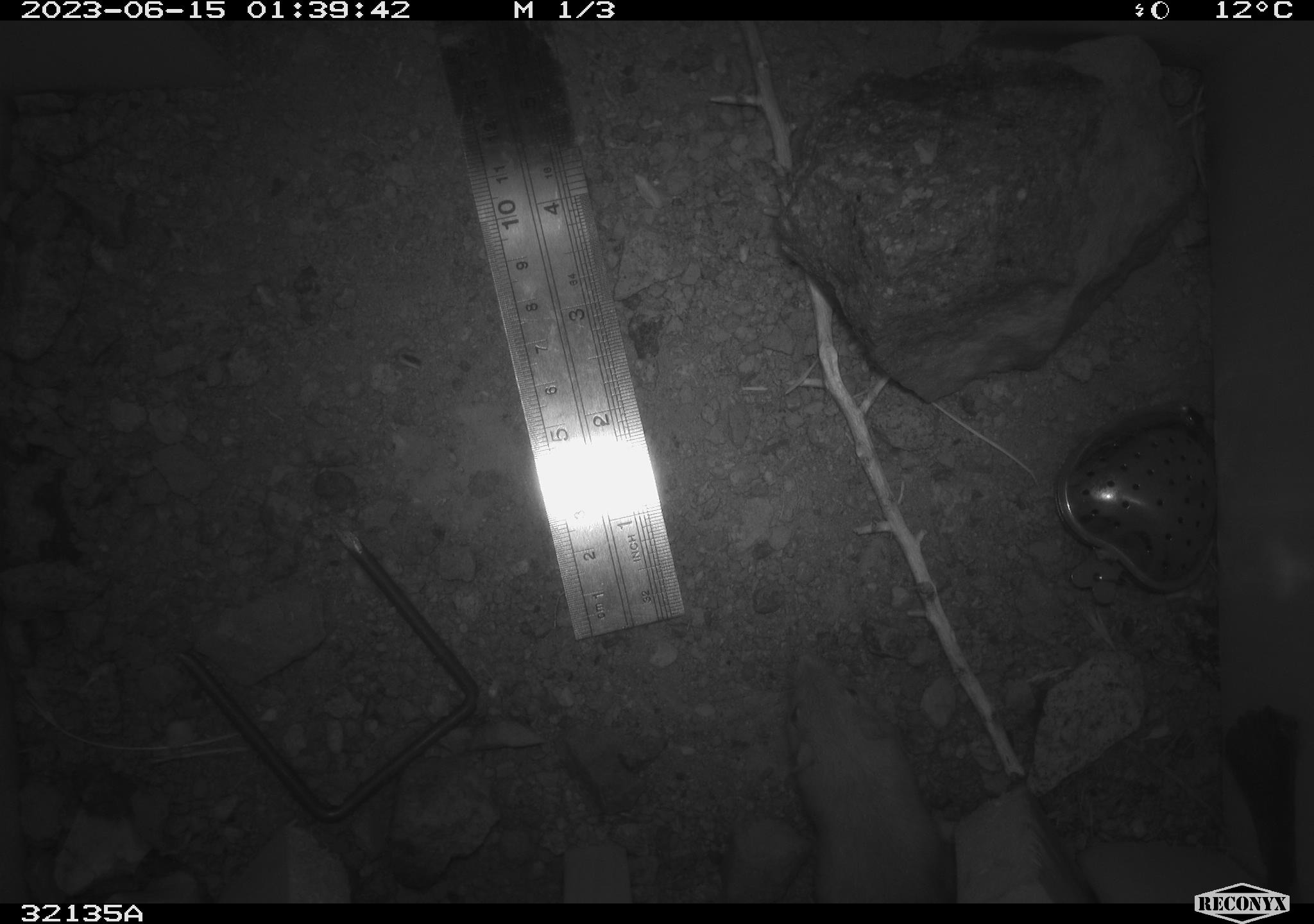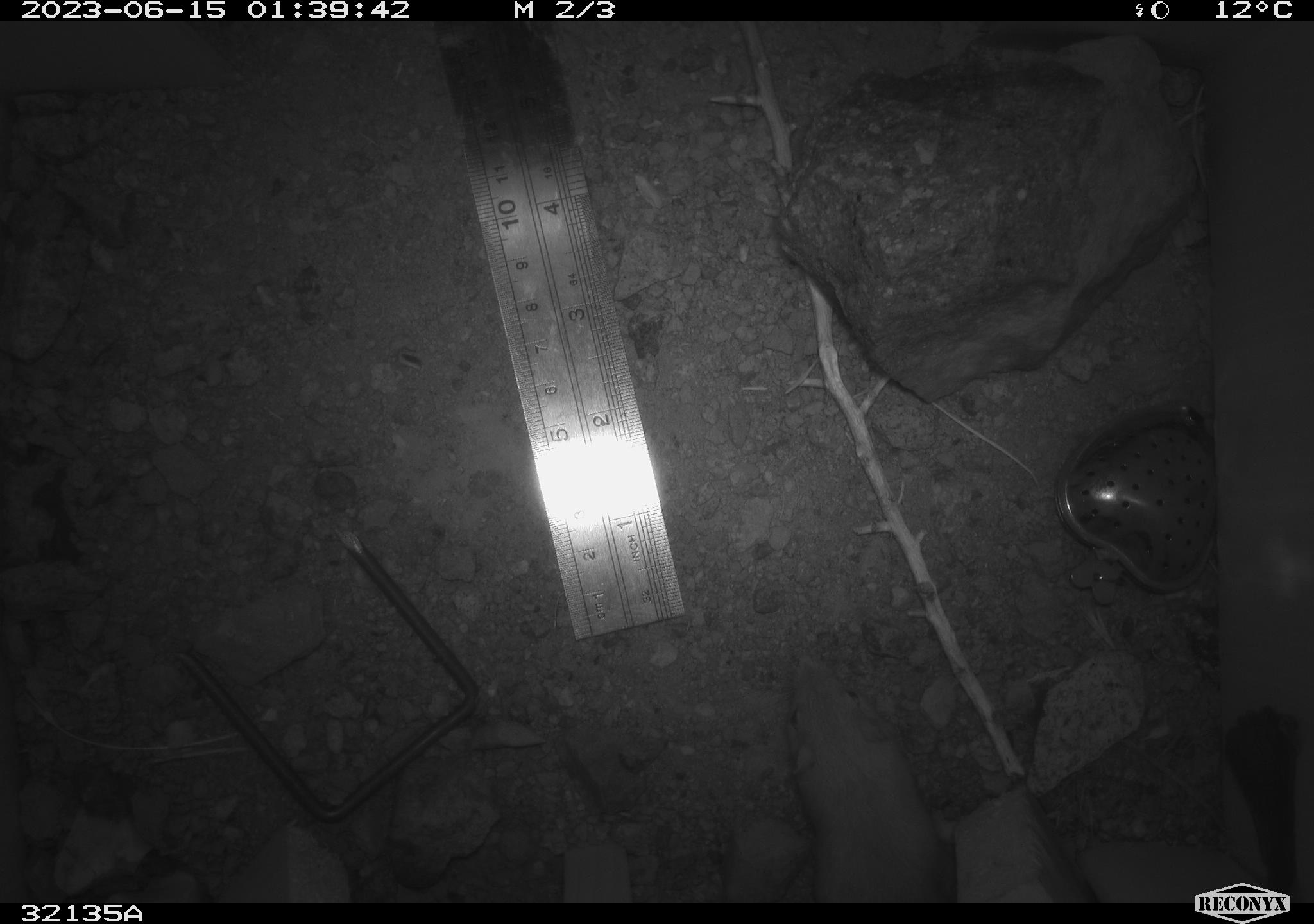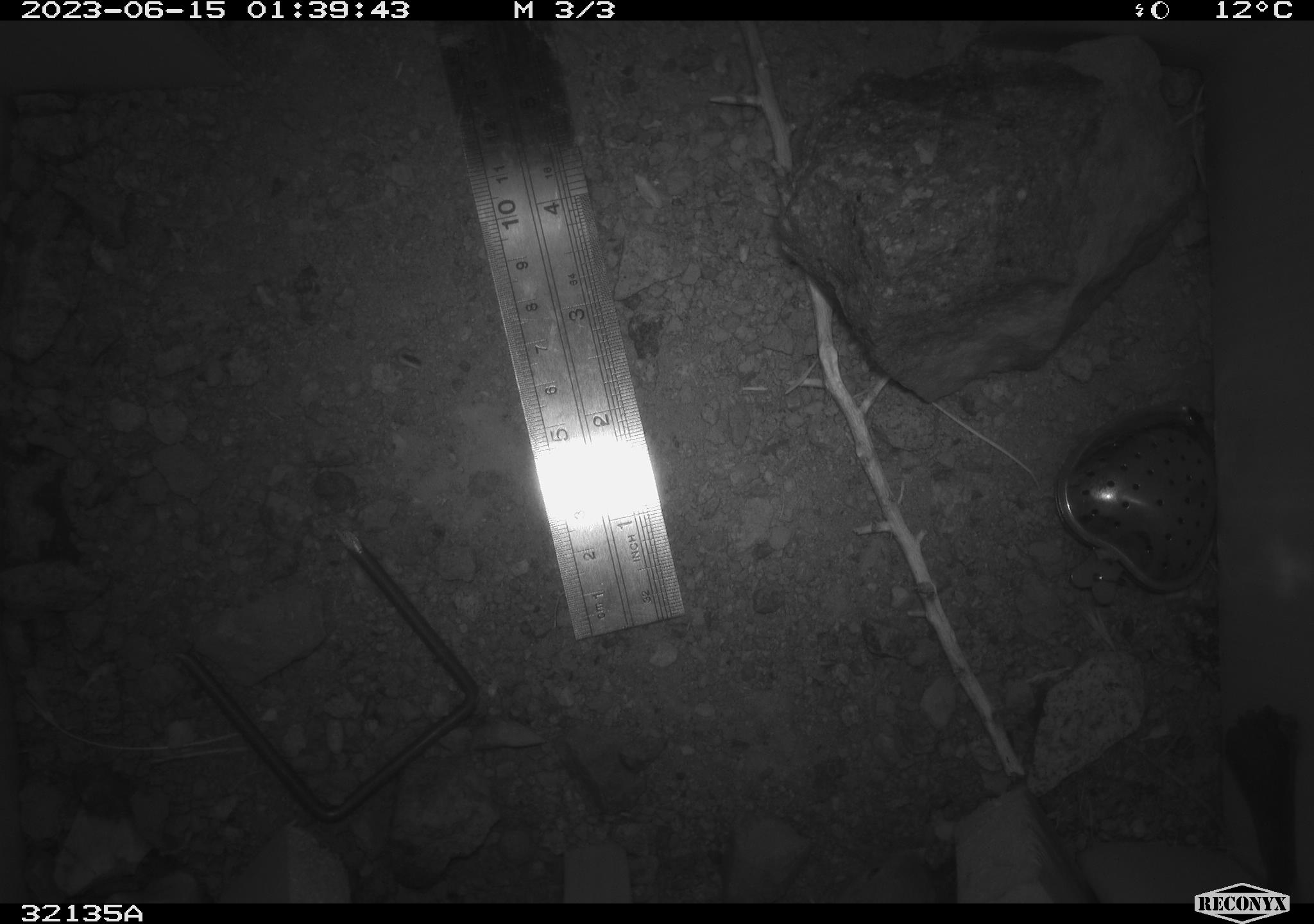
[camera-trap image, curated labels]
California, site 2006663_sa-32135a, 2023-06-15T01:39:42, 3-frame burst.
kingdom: Animalia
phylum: Chordata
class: Mammalia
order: Rodentia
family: Heteromyidae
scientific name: Heteromyidae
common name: kangaroo rats and pocket mice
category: heteromyidae family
Heteromyidae family (kangaroo rats and pocket mice) (Heteromyidae).